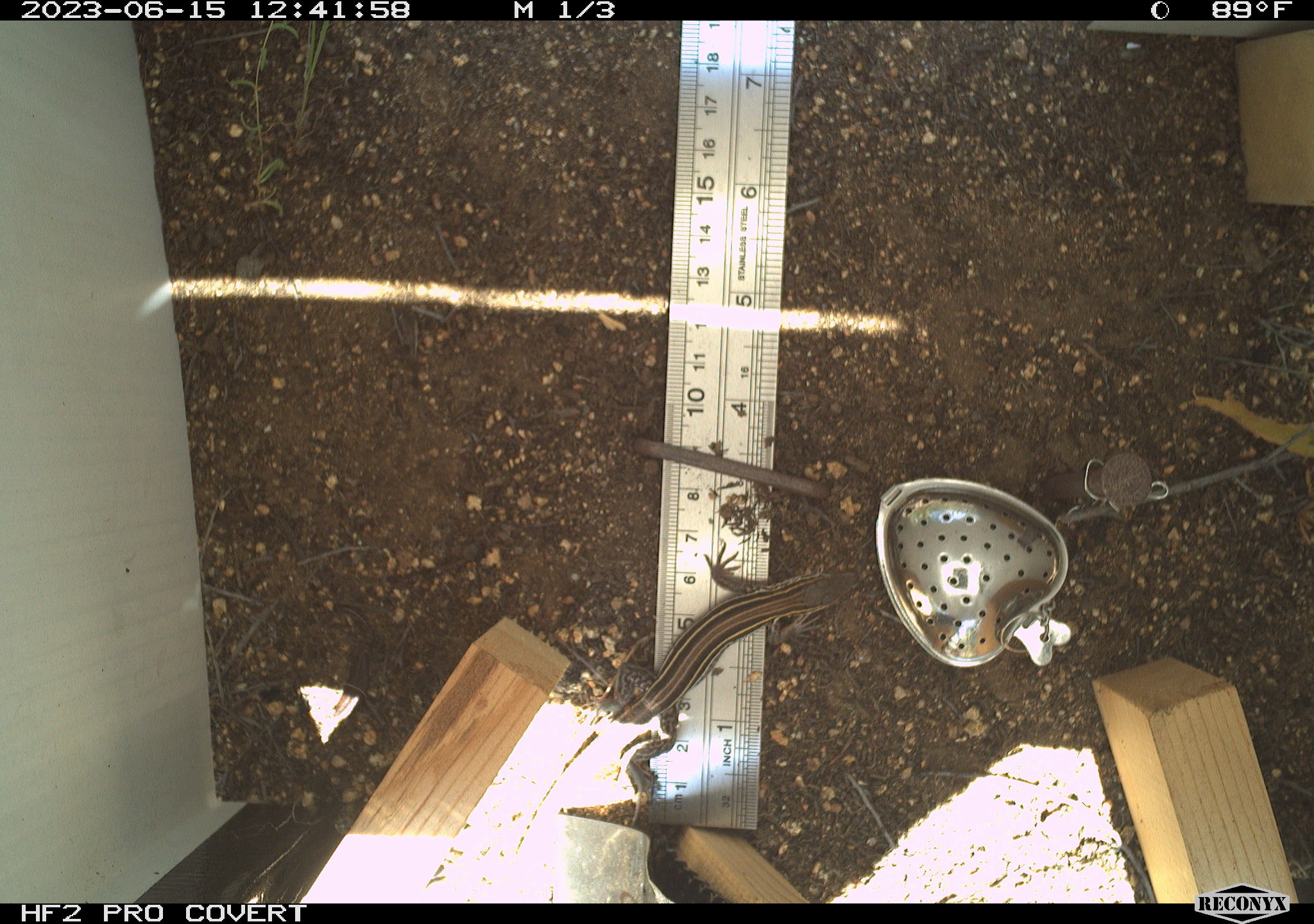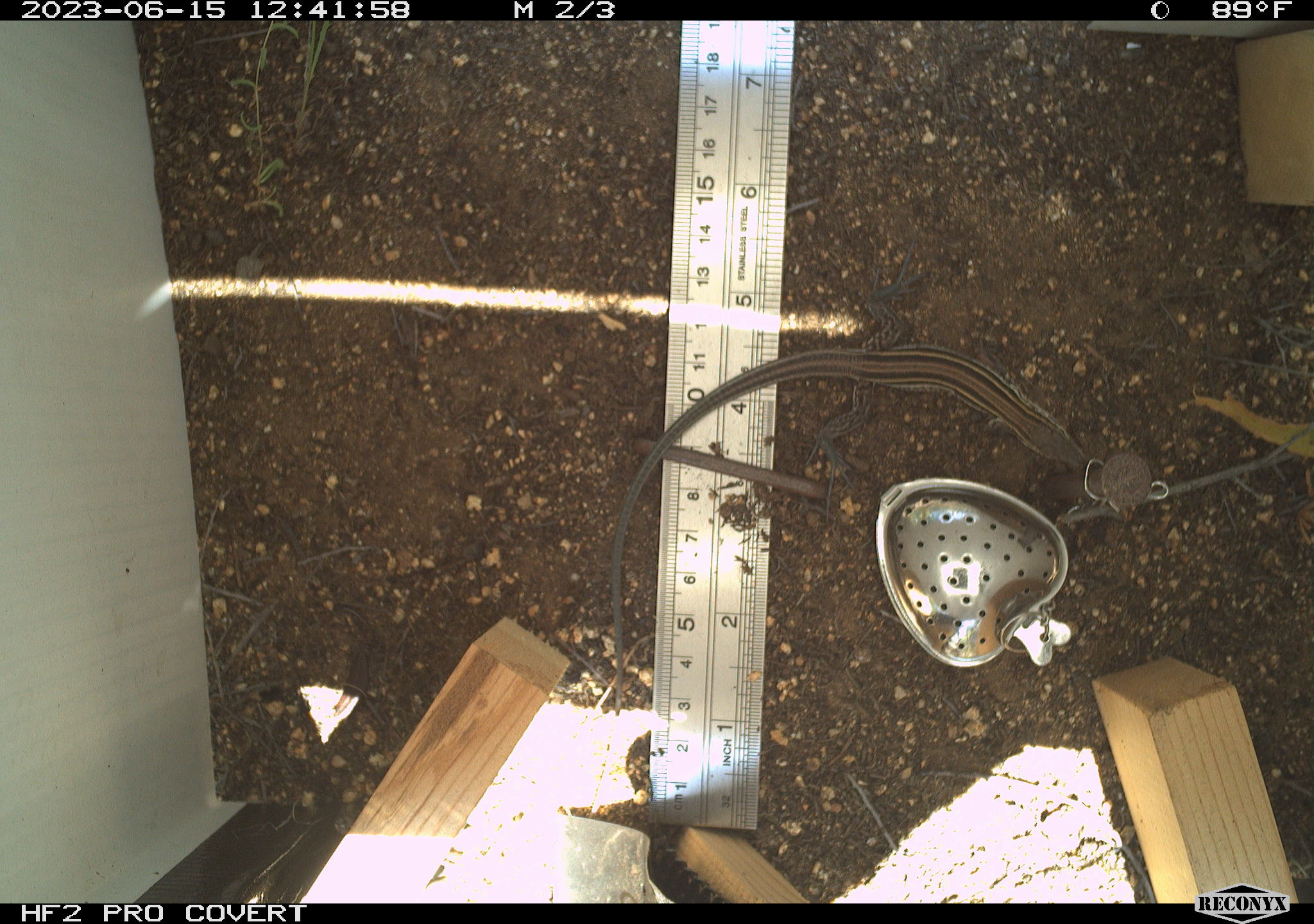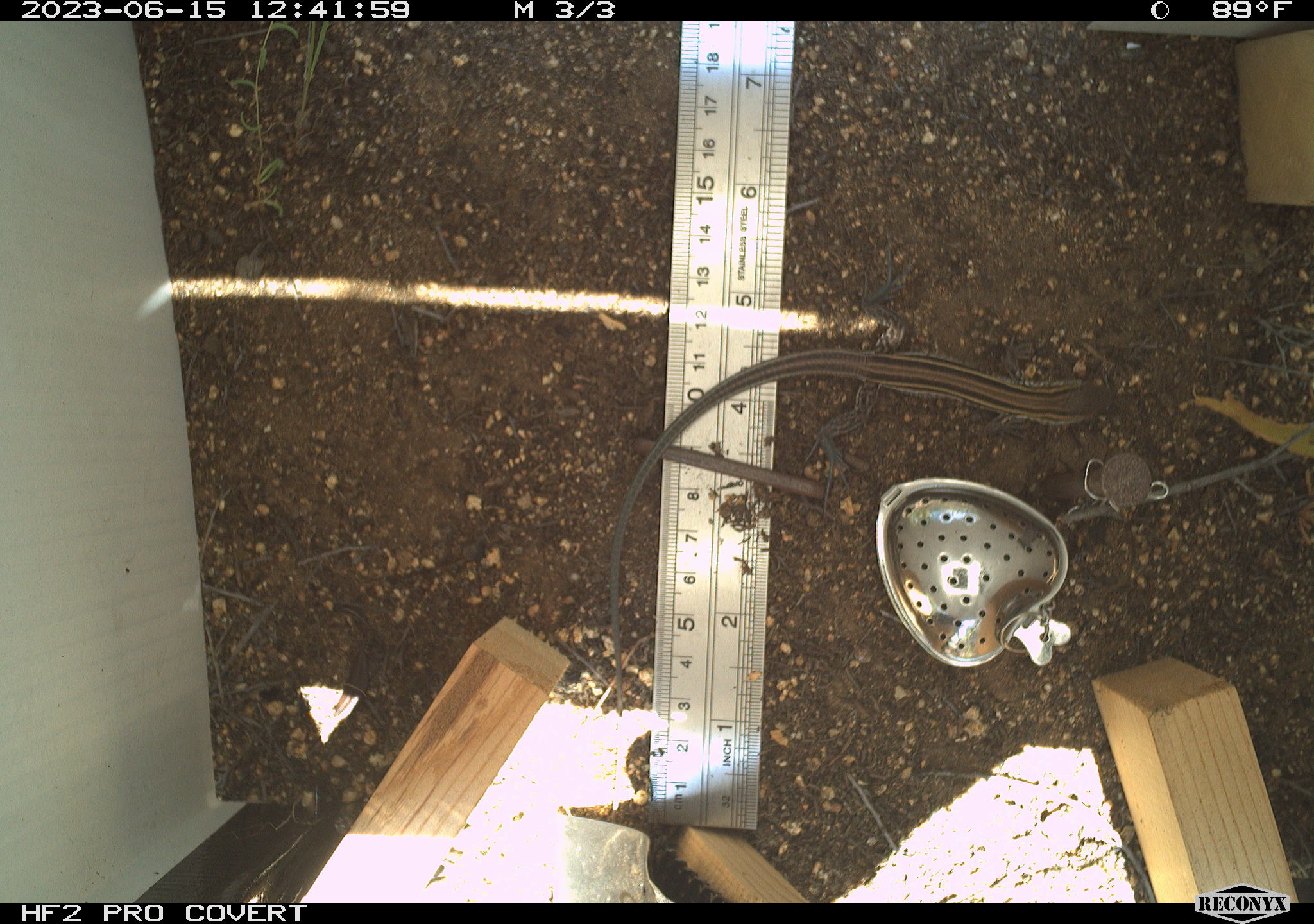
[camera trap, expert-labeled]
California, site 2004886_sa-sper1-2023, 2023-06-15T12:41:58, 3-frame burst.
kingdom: Animalia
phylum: Chordata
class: Reptilia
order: Squamata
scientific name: Squamata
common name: lizards and snakes